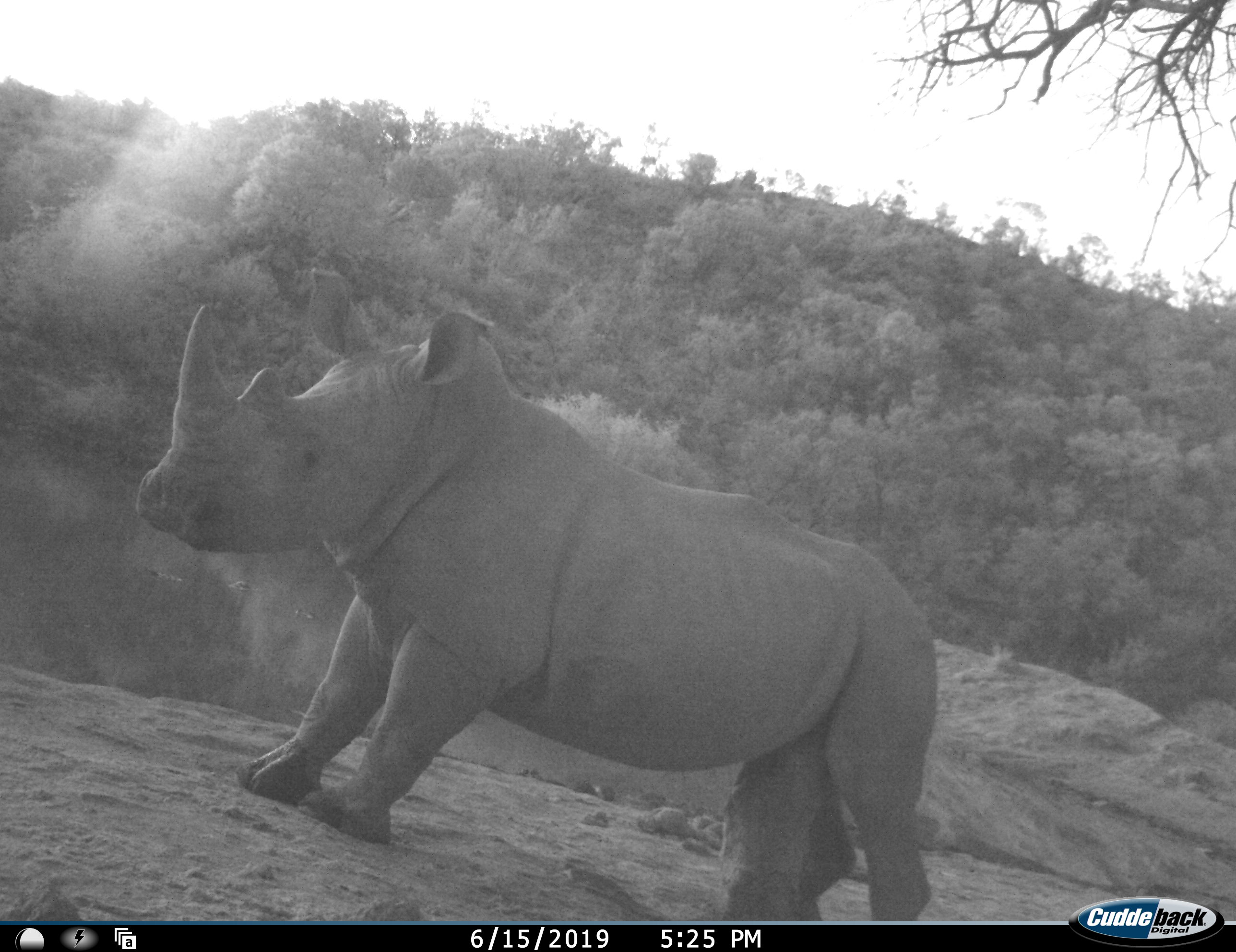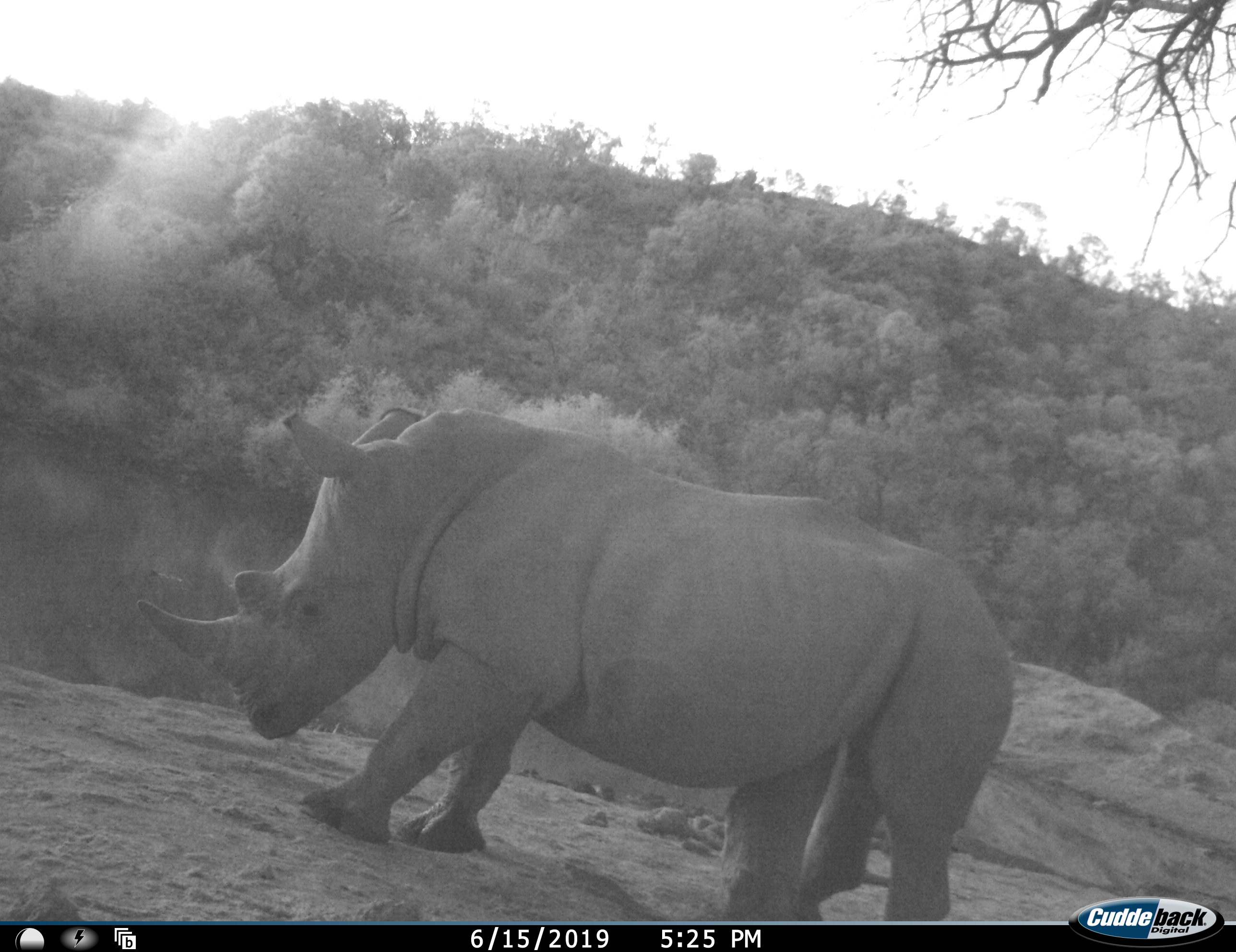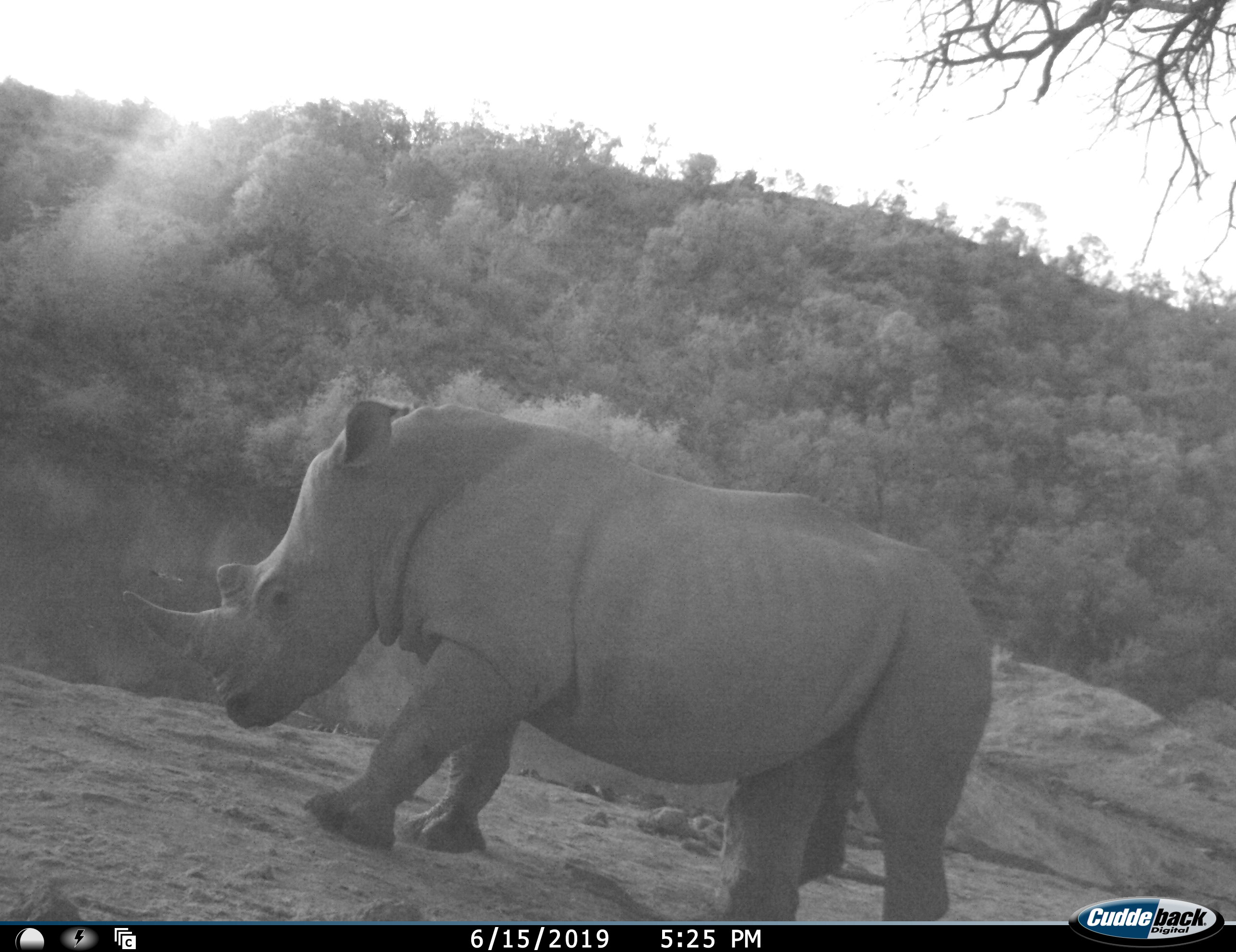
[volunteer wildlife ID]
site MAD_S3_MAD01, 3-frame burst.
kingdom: Animalia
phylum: Chordata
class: Mammalia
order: Perissodactyla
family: Rhinocerotidae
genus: Ceratotherium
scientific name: Ceratotherium simum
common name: white rhinoceros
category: rhinoceroswhite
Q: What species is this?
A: Rhinoceroswhite (white rhinoceros) (Ceratotherium simum).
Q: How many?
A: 1.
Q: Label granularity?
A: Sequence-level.